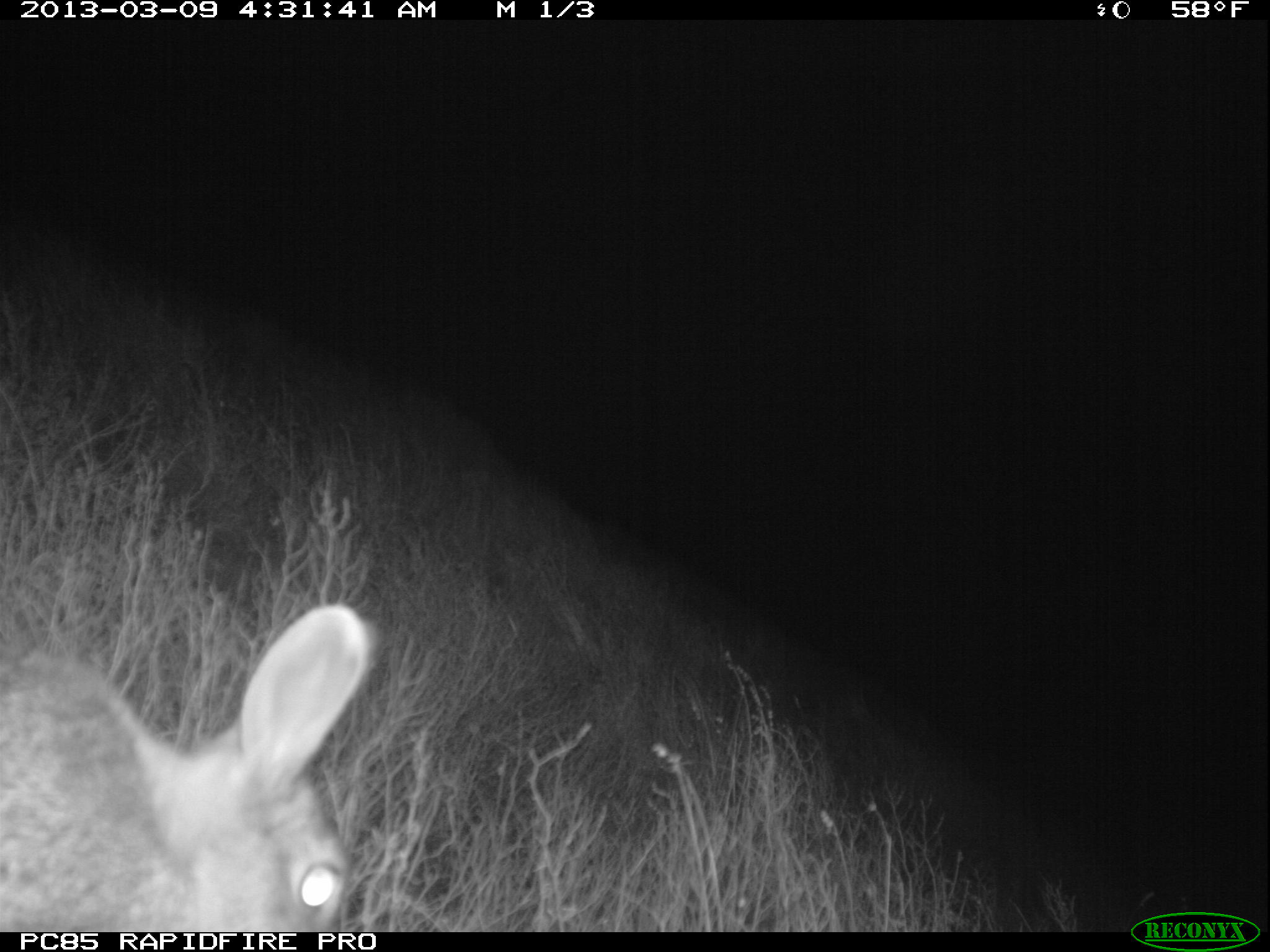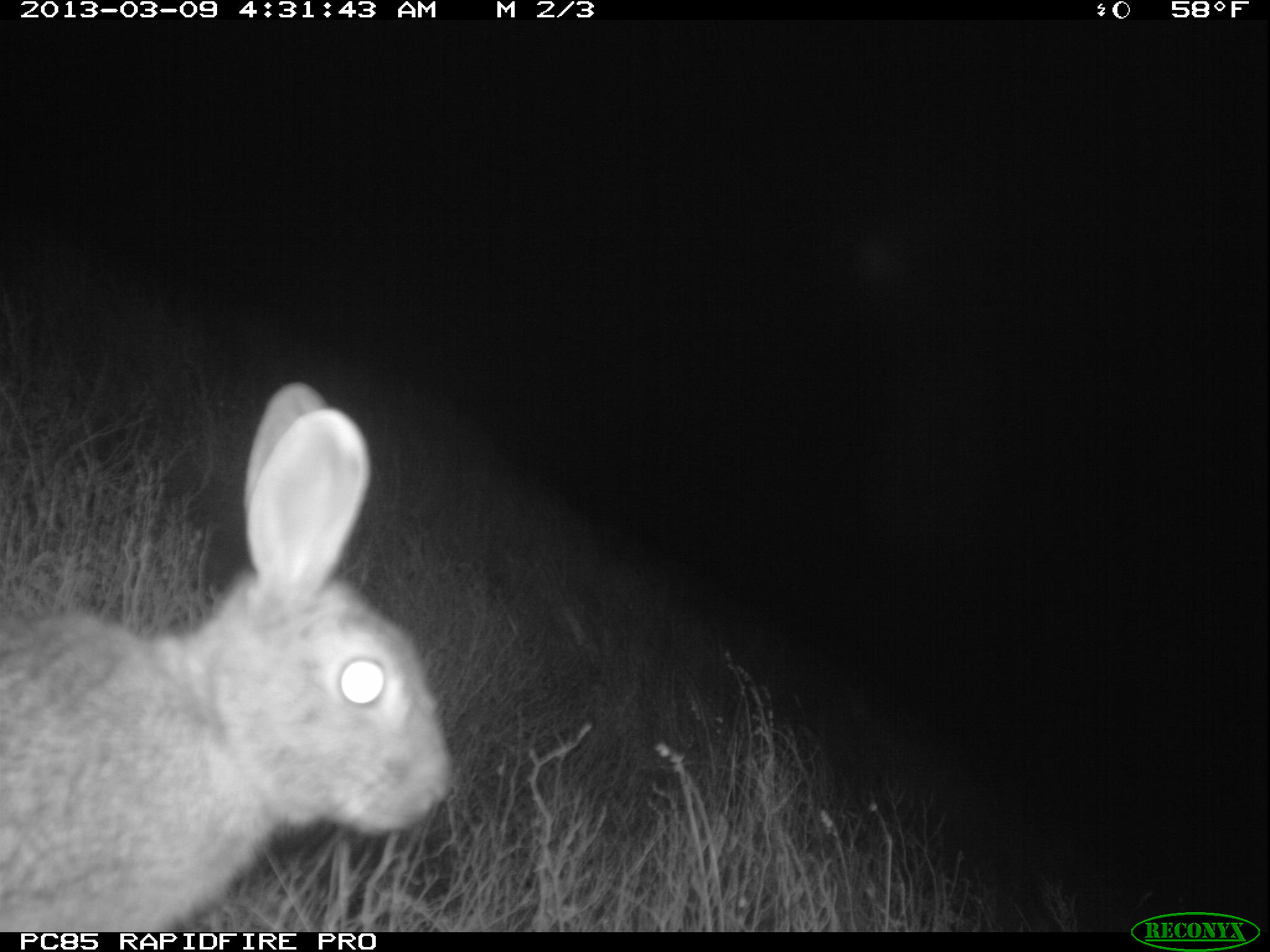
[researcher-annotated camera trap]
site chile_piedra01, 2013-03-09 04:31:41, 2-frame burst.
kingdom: Animalia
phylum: Chordata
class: Mammalia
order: Lagomorpha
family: Leporidae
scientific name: Leporidae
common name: rabbits and hares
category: rabbit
Rabbit (rabbits and hares) (Leporidae).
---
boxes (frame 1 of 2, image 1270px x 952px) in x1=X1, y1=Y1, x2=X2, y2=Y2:
rabbit: x1=0, y1=605, x2=378, y2=930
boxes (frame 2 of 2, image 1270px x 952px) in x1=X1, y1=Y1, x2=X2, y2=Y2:
rabbit: x1=0, y1=387, x2=446, y2=931